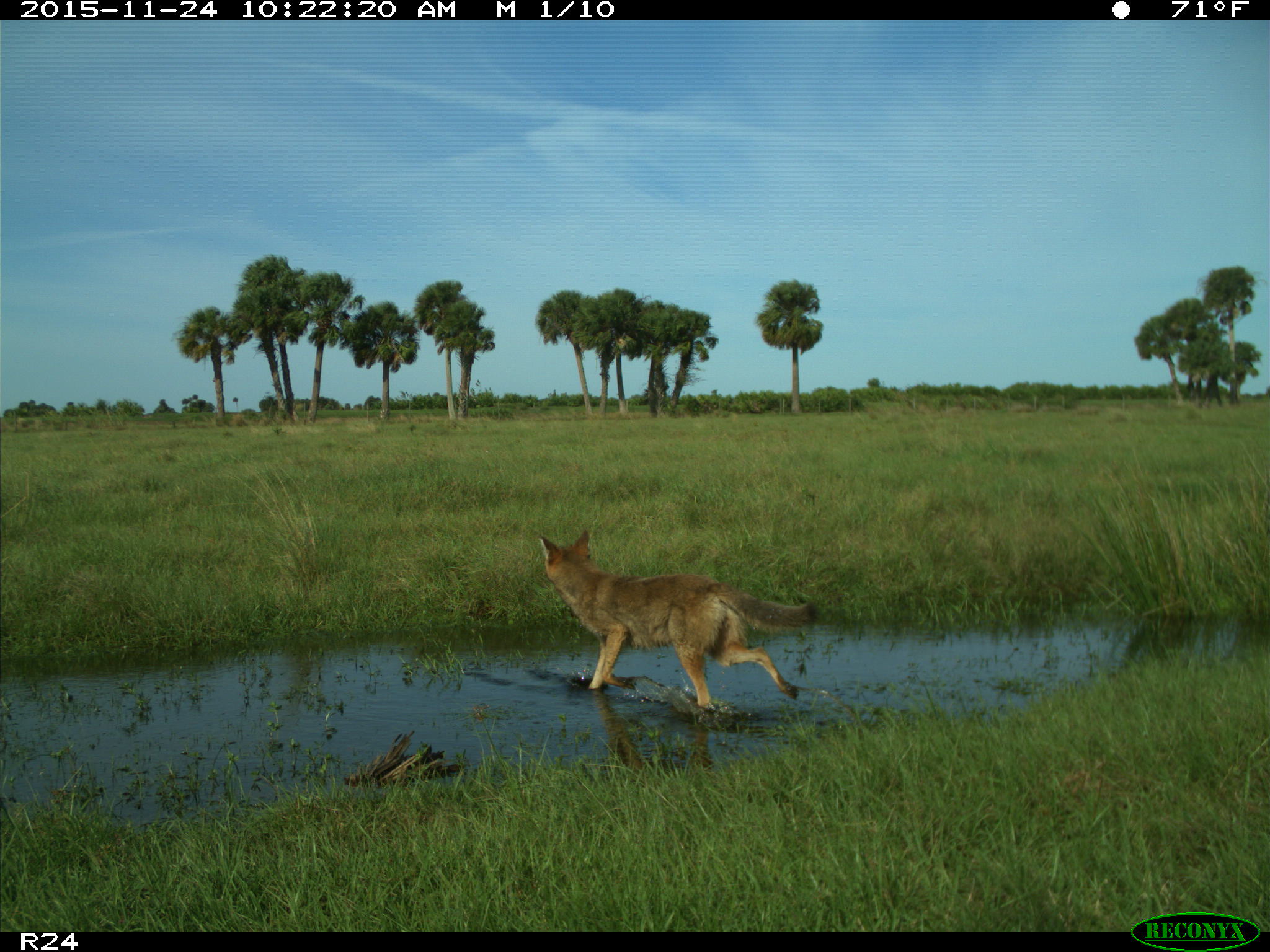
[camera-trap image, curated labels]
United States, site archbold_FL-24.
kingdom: Animalia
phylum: Chordata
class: Mammalia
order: Carnivora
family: Canidae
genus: Canis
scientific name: Canis latrans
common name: coyote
Canis latrans (coyote).